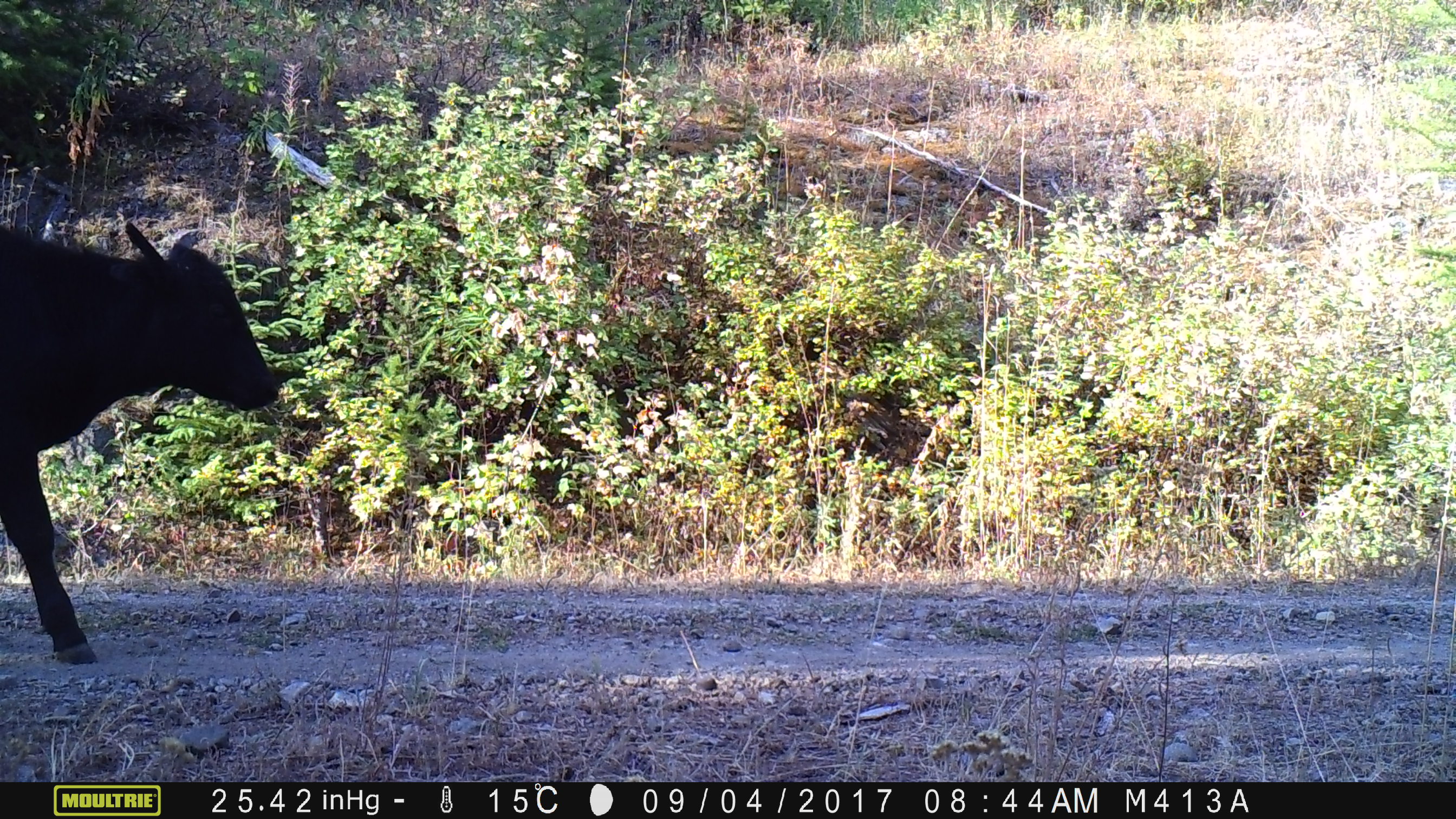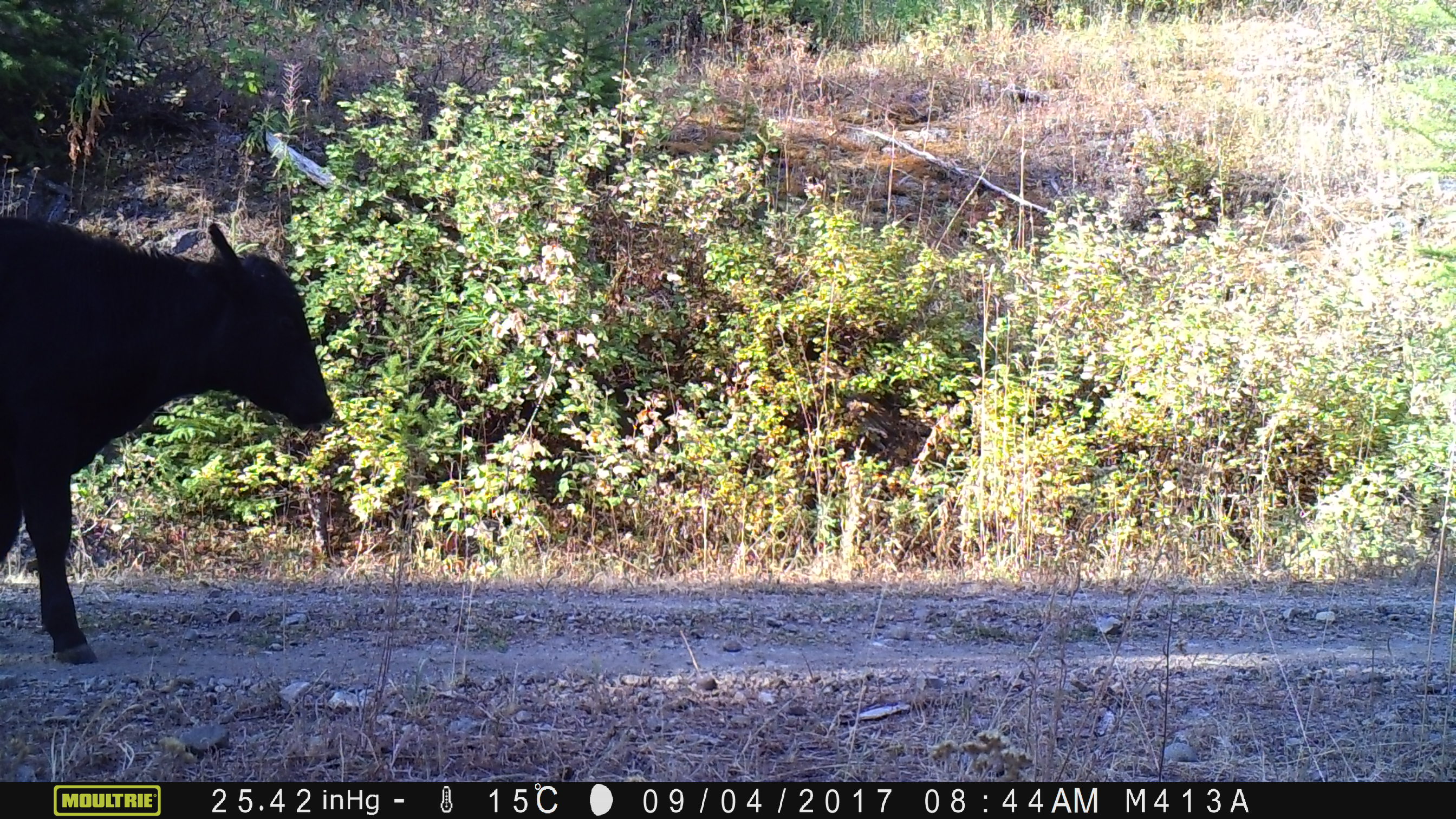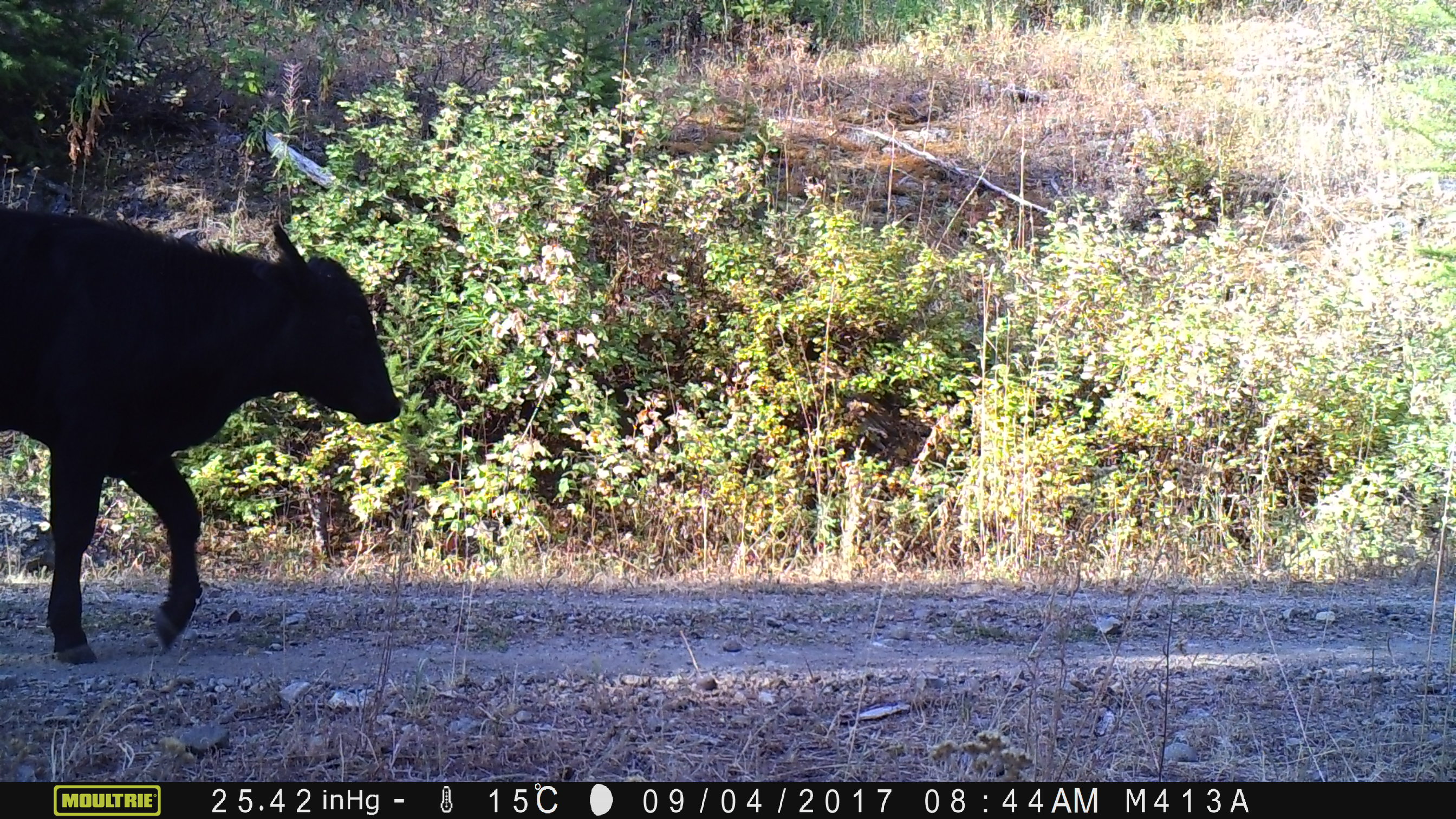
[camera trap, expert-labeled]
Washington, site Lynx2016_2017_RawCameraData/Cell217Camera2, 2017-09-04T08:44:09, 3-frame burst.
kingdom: Animalia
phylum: Chordata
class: Mammalia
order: Artiodactyla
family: Bovidae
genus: Bos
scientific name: Bos taurus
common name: domestic cattle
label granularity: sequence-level